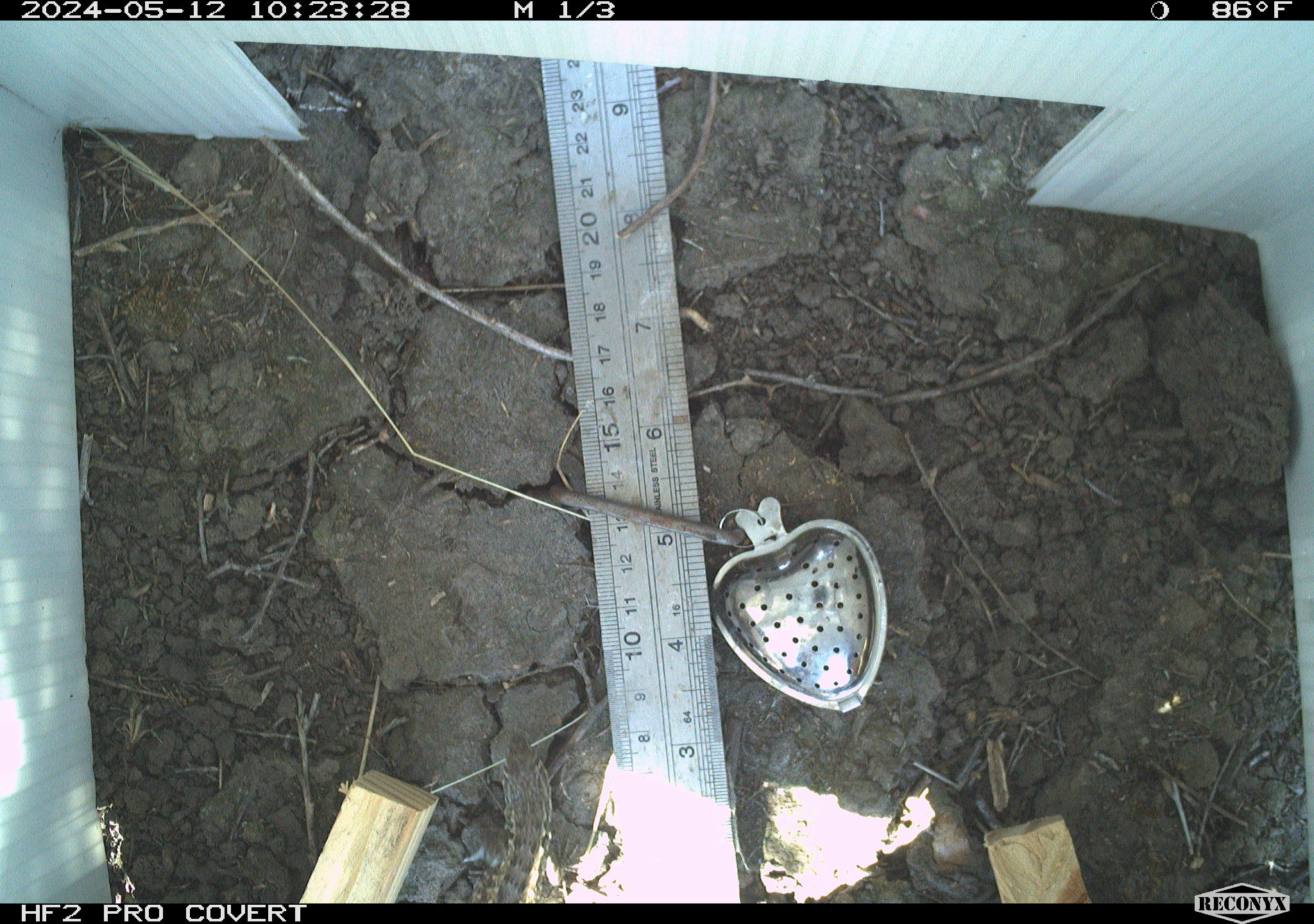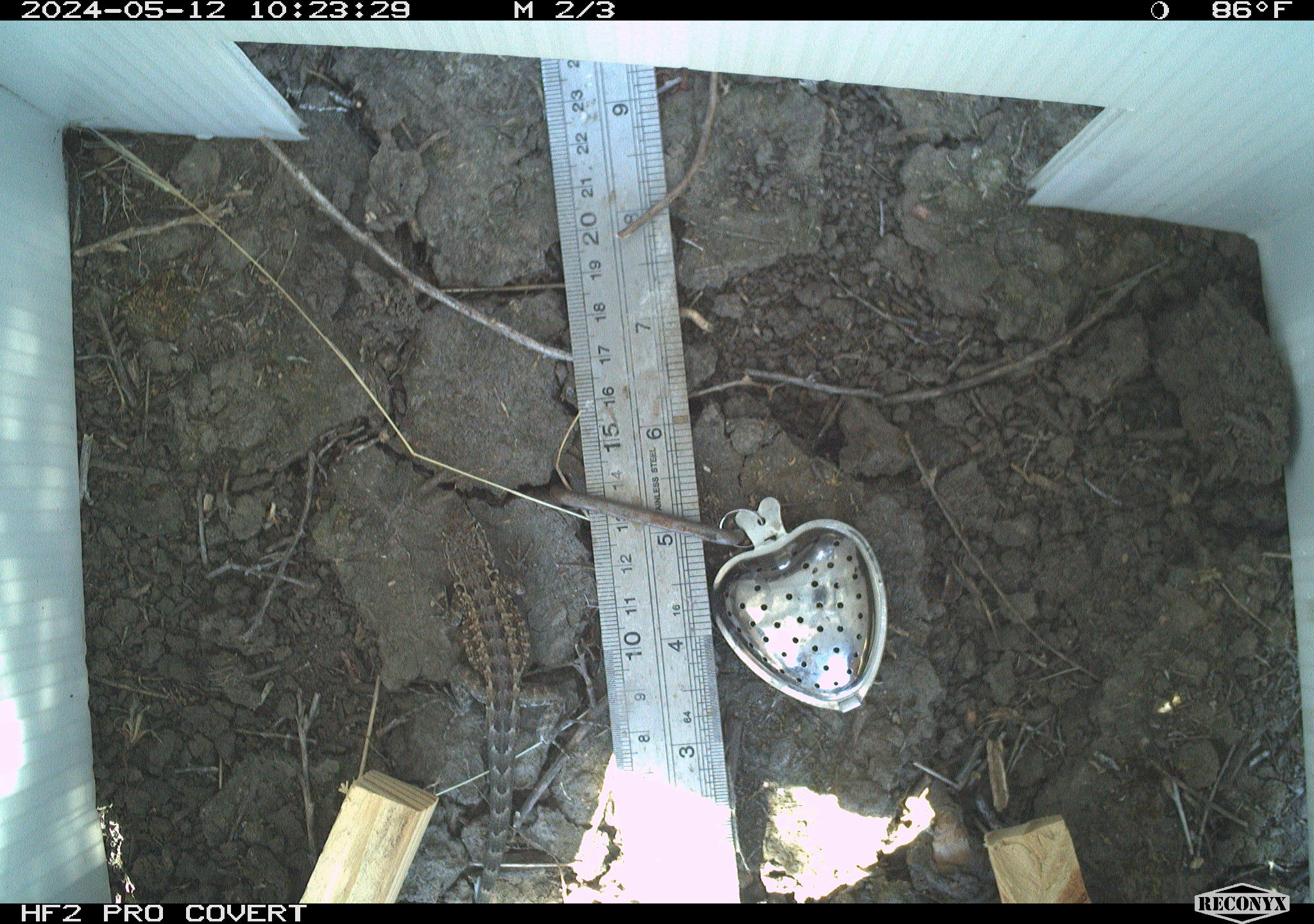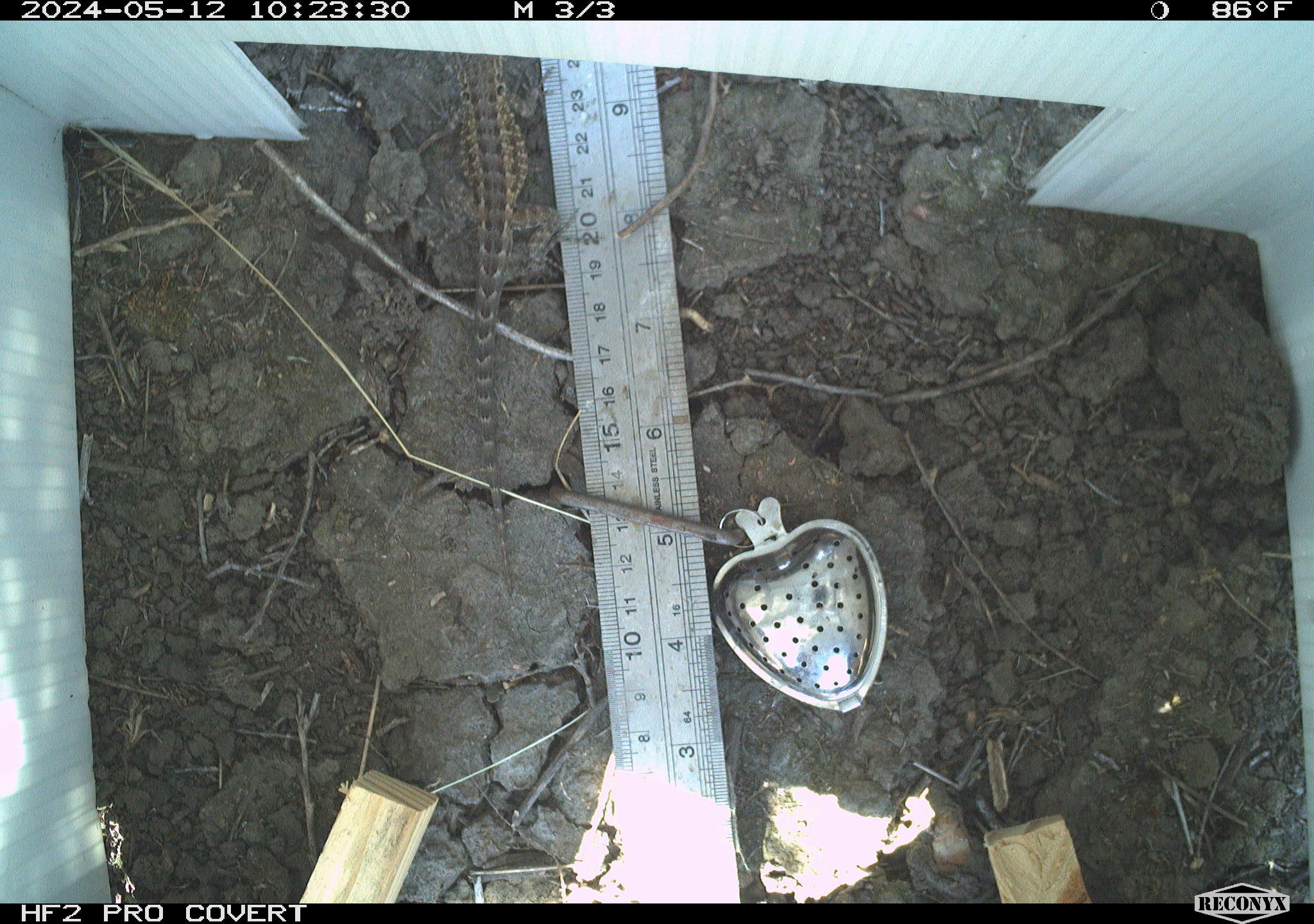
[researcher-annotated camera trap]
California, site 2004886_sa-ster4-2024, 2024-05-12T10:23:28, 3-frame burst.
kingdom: Animalia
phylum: Chordata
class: Reptilia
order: Squamata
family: Phrynosomatidae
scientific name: Phrynosomatidae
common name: phrynosomatid lizards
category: phrynosomatidae family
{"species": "phrynosomatidae family (phrynosomatid lizards) (Phrynosomatidae)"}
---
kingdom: Animalia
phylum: Chordata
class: Reptilia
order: Squamata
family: Phrynosomatidae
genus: Uta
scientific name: Uta stansburiana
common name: common side-blotched lizard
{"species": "common side-blotched lizard (Uta stansburiana)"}